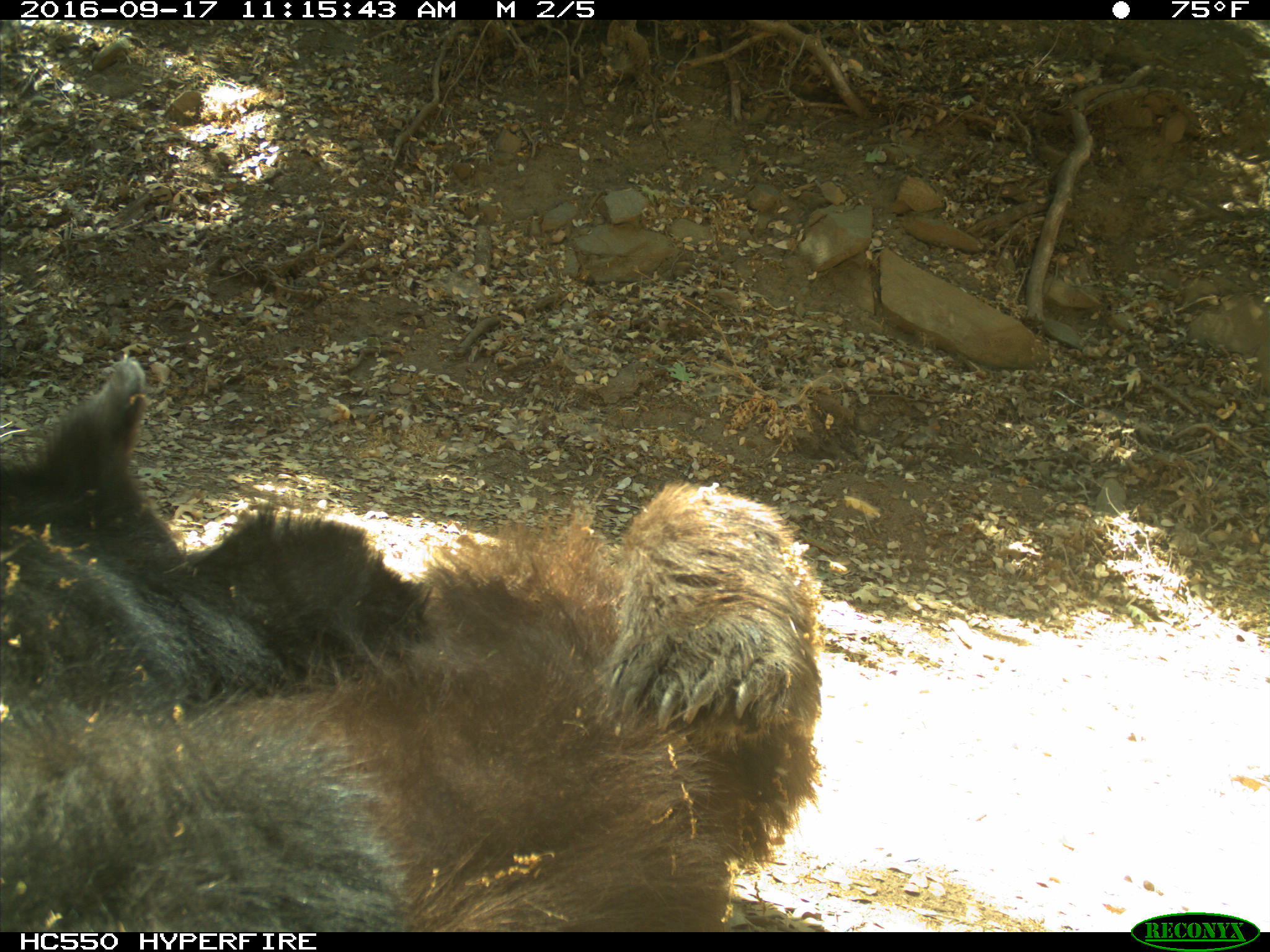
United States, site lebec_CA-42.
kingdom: Animalia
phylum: Chordata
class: Mammalia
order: Carnivora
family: Ursidae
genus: Ursus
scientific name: Ursus americanus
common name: american black bear